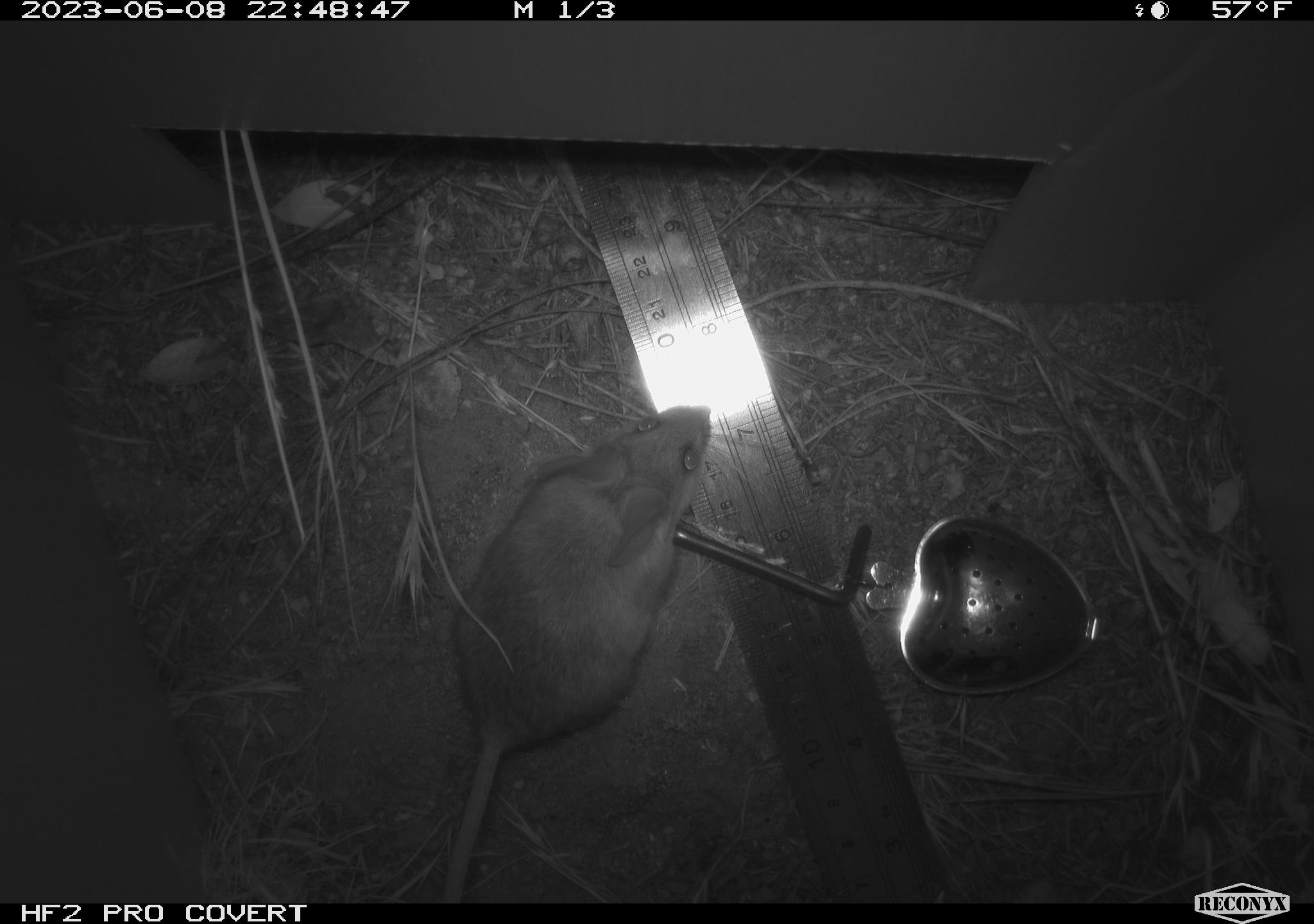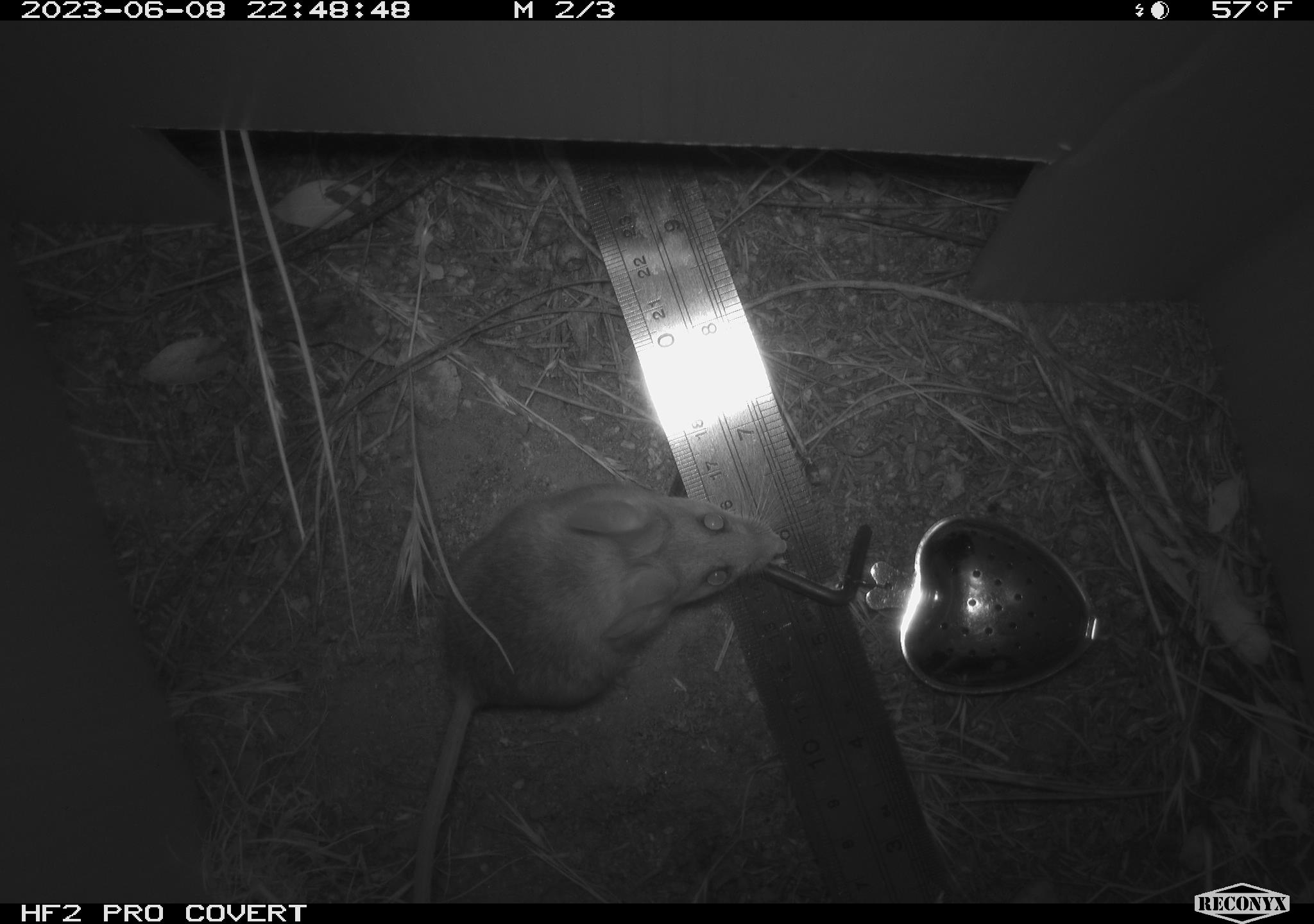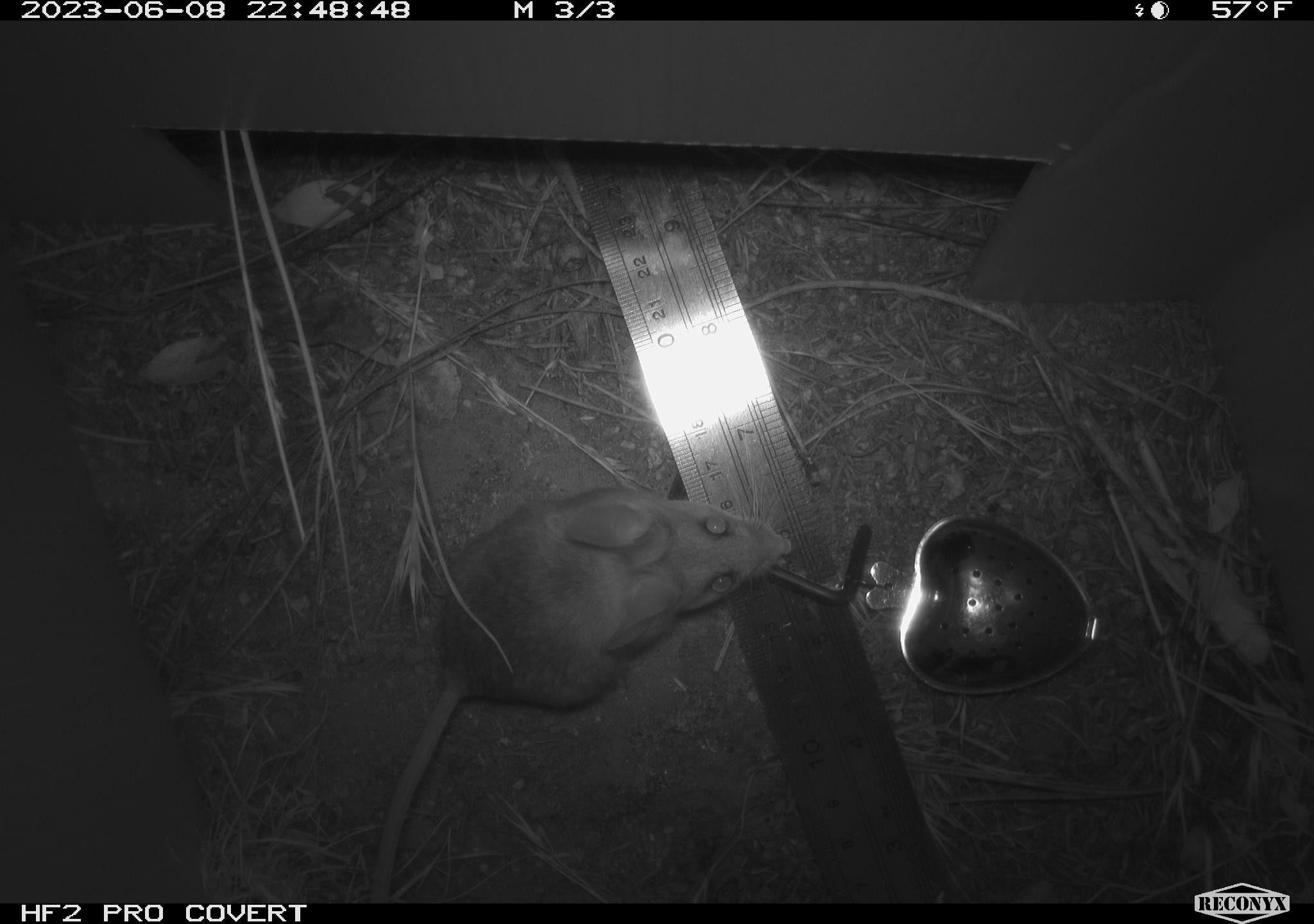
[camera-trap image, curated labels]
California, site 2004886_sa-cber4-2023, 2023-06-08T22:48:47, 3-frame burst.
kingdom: Animalia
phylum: Chordata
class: Mammalia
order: Rodentia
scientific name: Rodentia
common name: mouse species